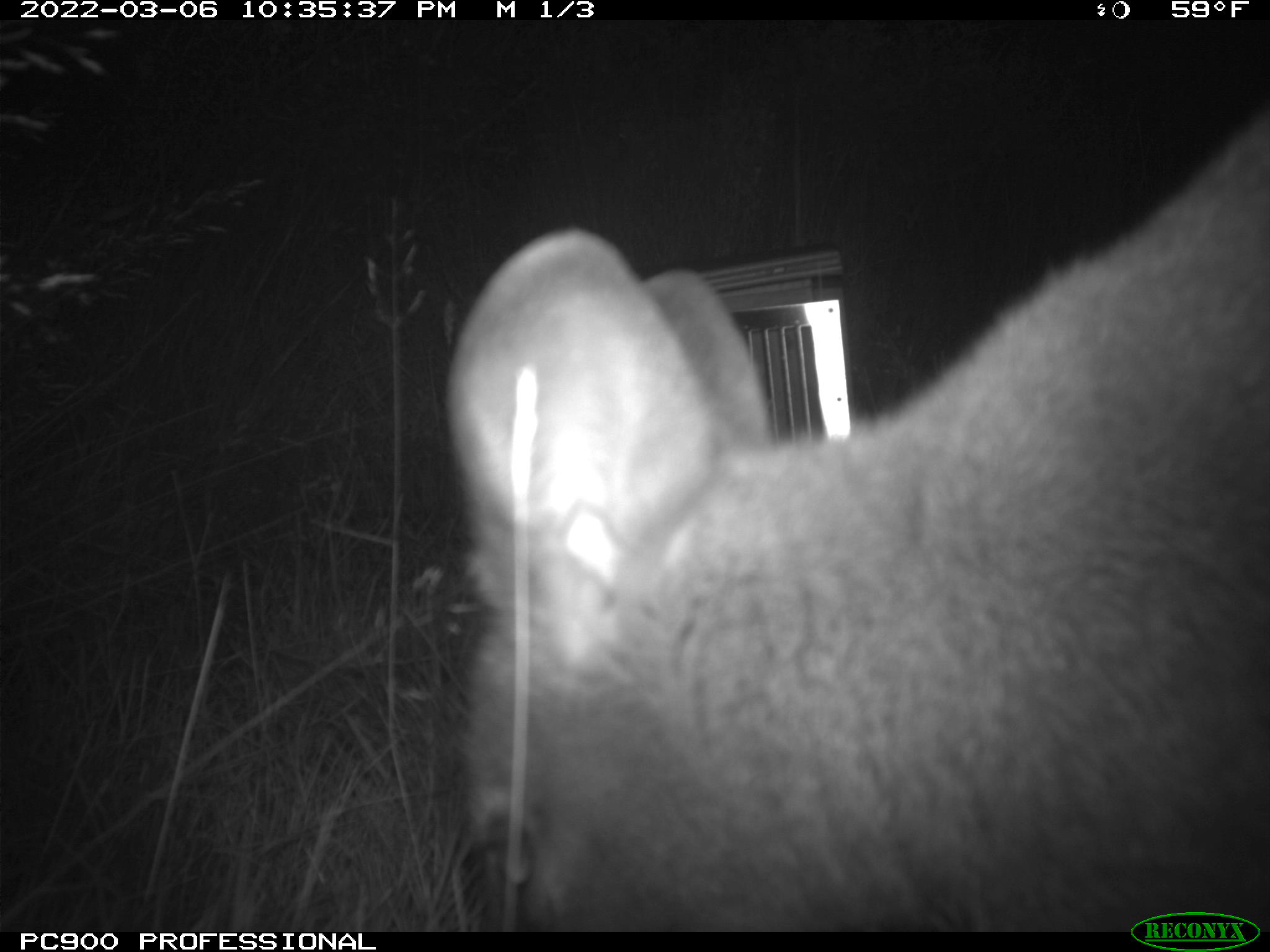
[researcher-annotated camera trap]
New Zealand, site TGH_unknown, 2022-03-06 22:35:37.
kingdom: Animalia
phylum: Chordata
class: Mammalia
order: Diprotodontia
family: Macropodidae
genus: Notamacropus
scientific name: Notamacropus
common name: wallaby